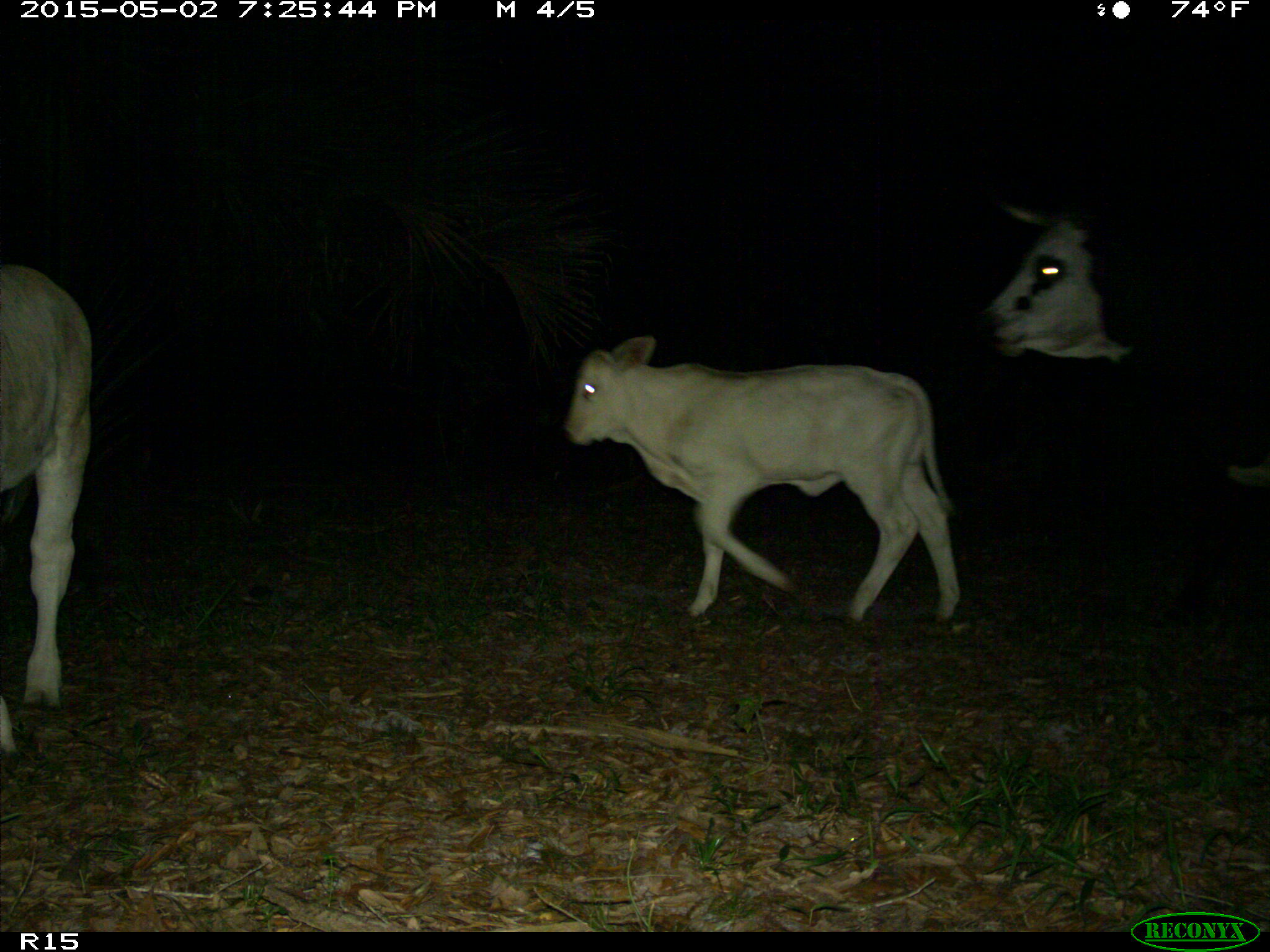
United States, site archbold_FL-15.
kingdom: Animalia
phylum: Chordata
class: Mammalia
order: Artiodactyla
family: Bovidae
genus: Bos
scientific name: Bos taurus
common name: domestic cow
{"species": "Bos taurus (domestic cow)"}